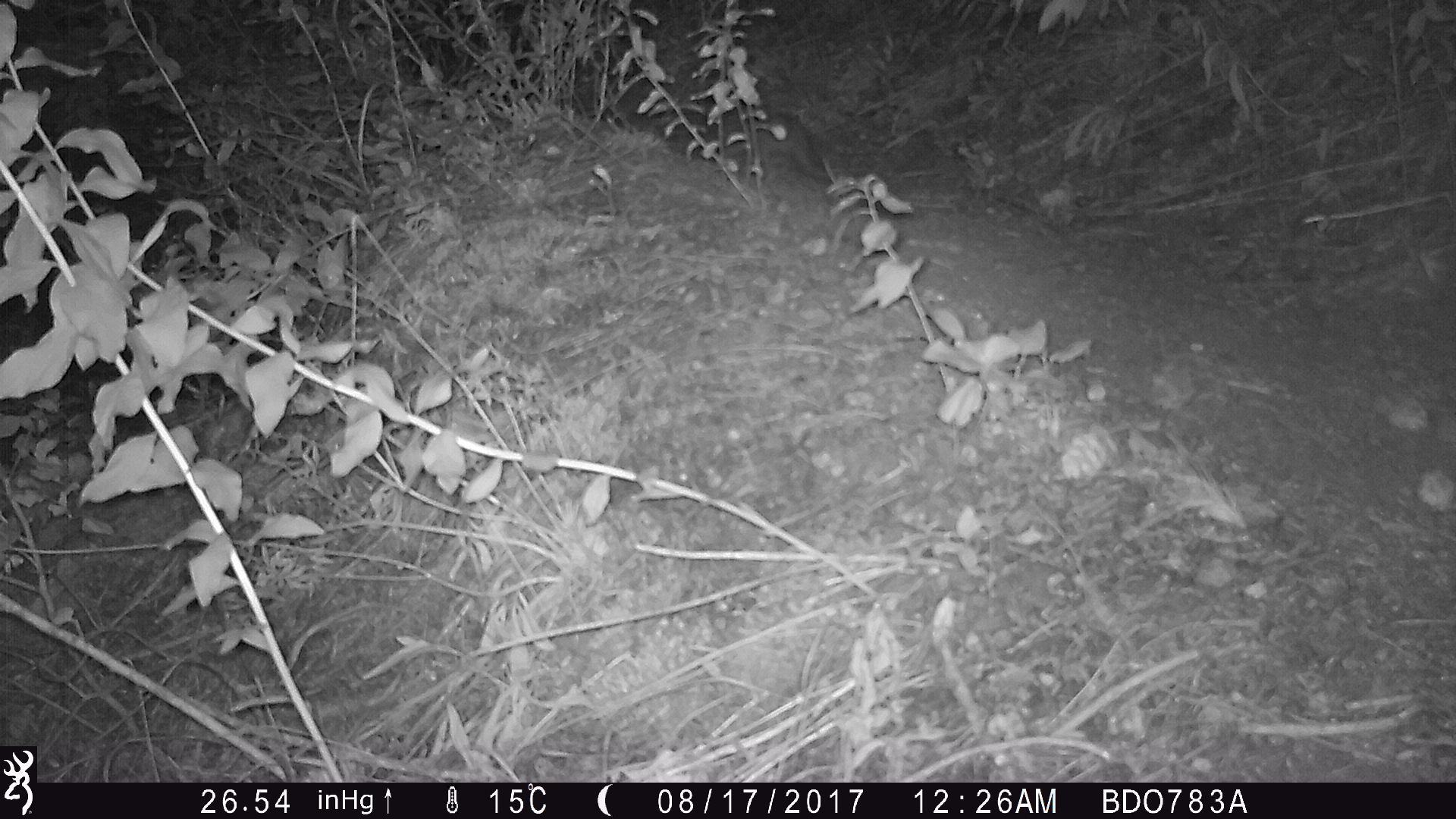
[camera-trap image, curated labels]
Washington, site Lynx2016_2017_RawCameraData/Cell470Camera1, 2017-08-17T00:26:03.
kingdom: Animalia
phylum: Chordata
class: Mammalia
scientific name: Mammalia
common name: small mammal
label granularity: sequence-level